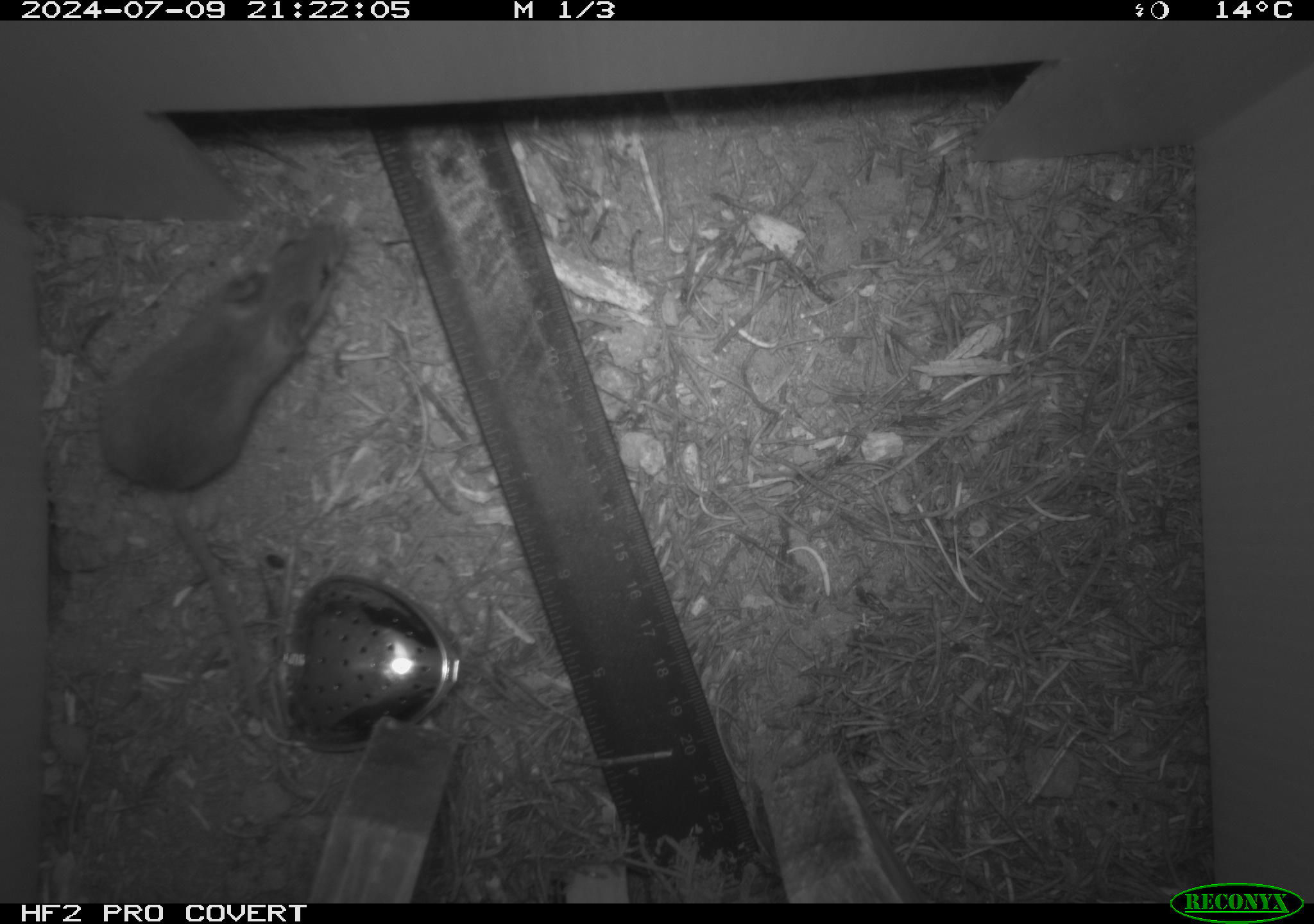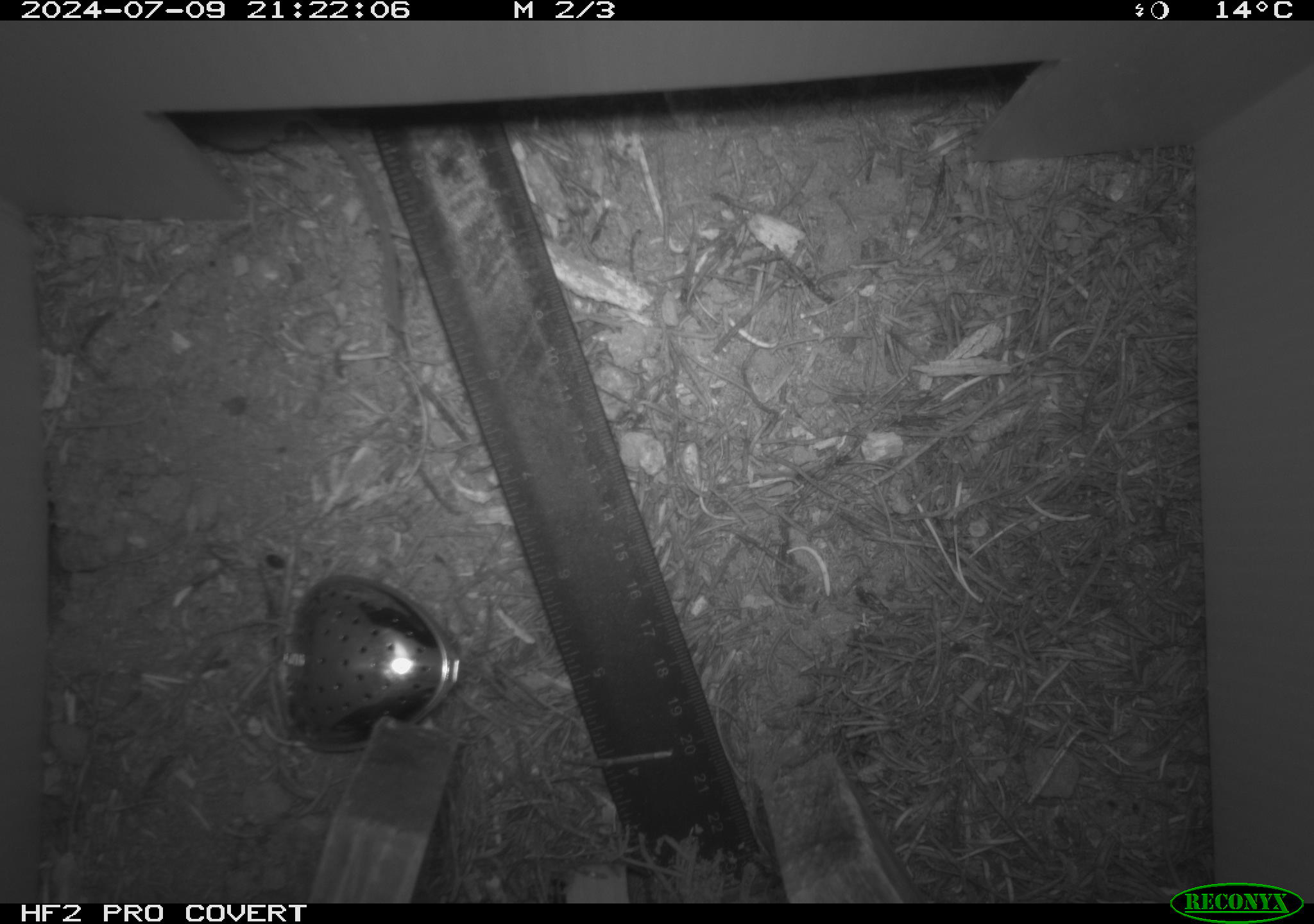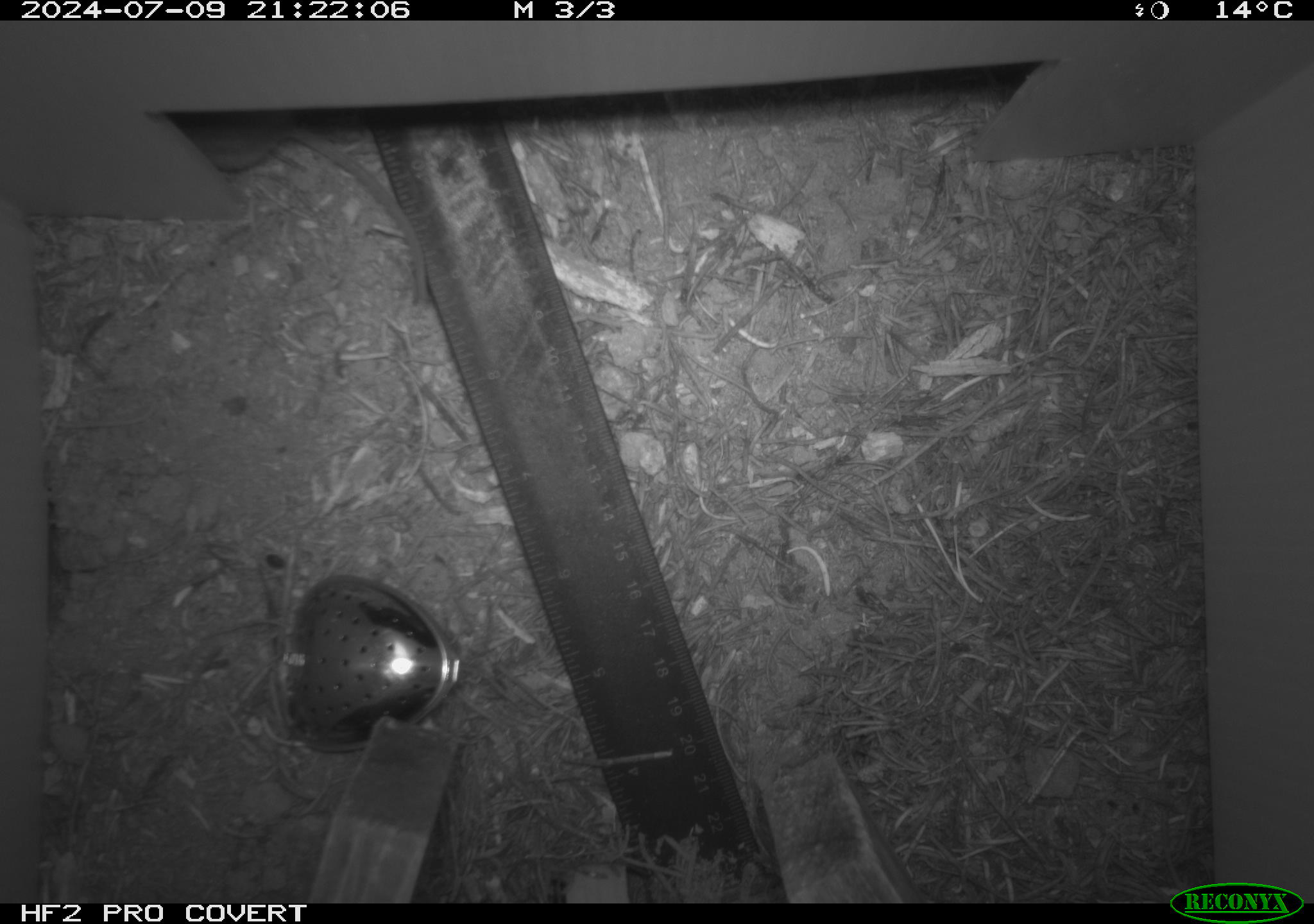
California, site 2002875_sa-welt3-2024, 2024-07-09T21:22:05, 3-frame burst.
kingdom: Animalia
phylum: Chordata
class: Mammalia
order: Rodentia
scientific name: Rodentia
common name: mouse species